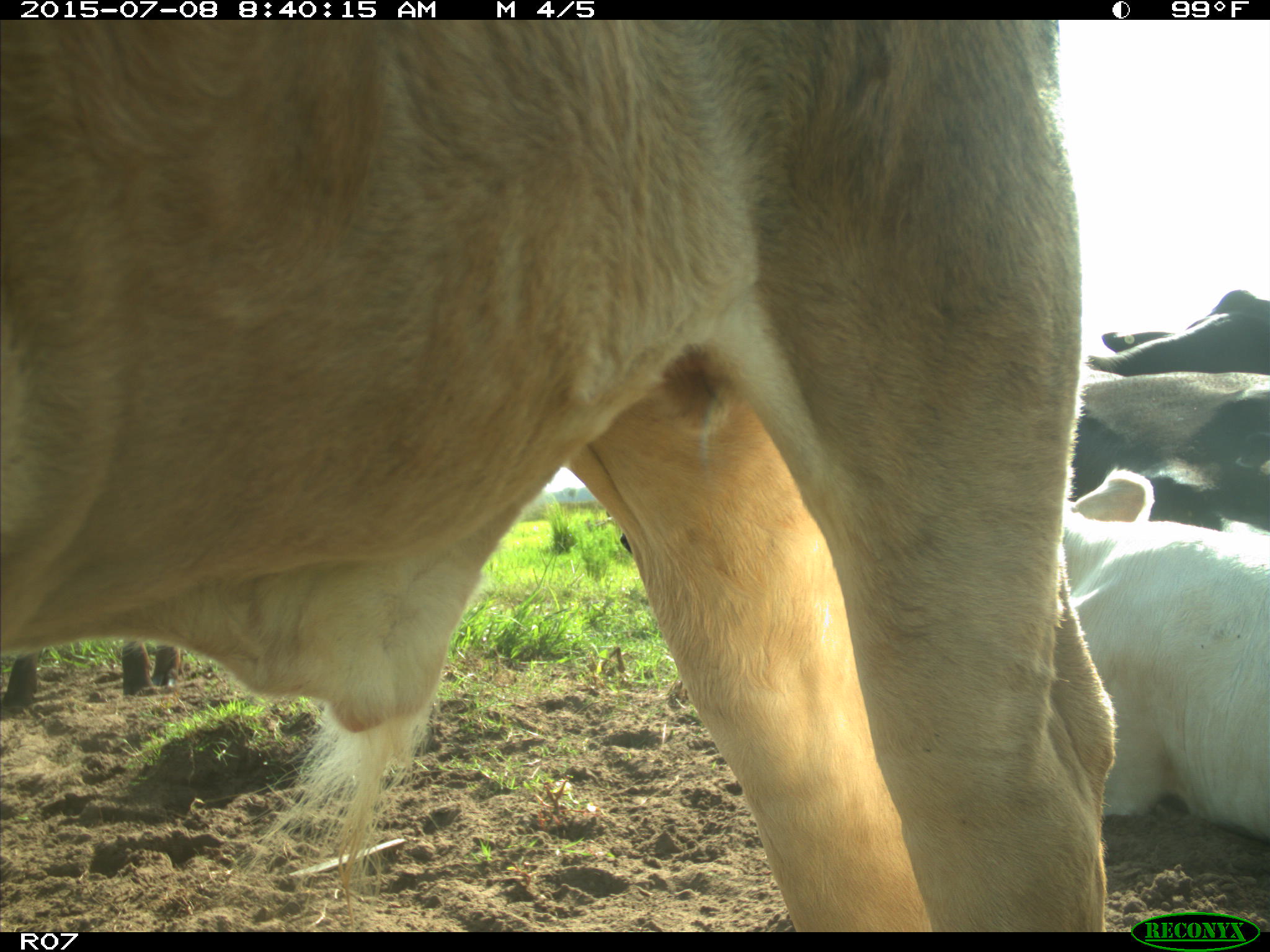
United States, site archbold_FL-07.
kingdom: Animalia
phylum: Chordata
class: Mammalia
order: Artiodactyla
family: Bovidae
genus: Bos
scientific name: Bos taurus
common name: domestic cow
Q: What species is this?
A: Bos taurus (domestic cow).